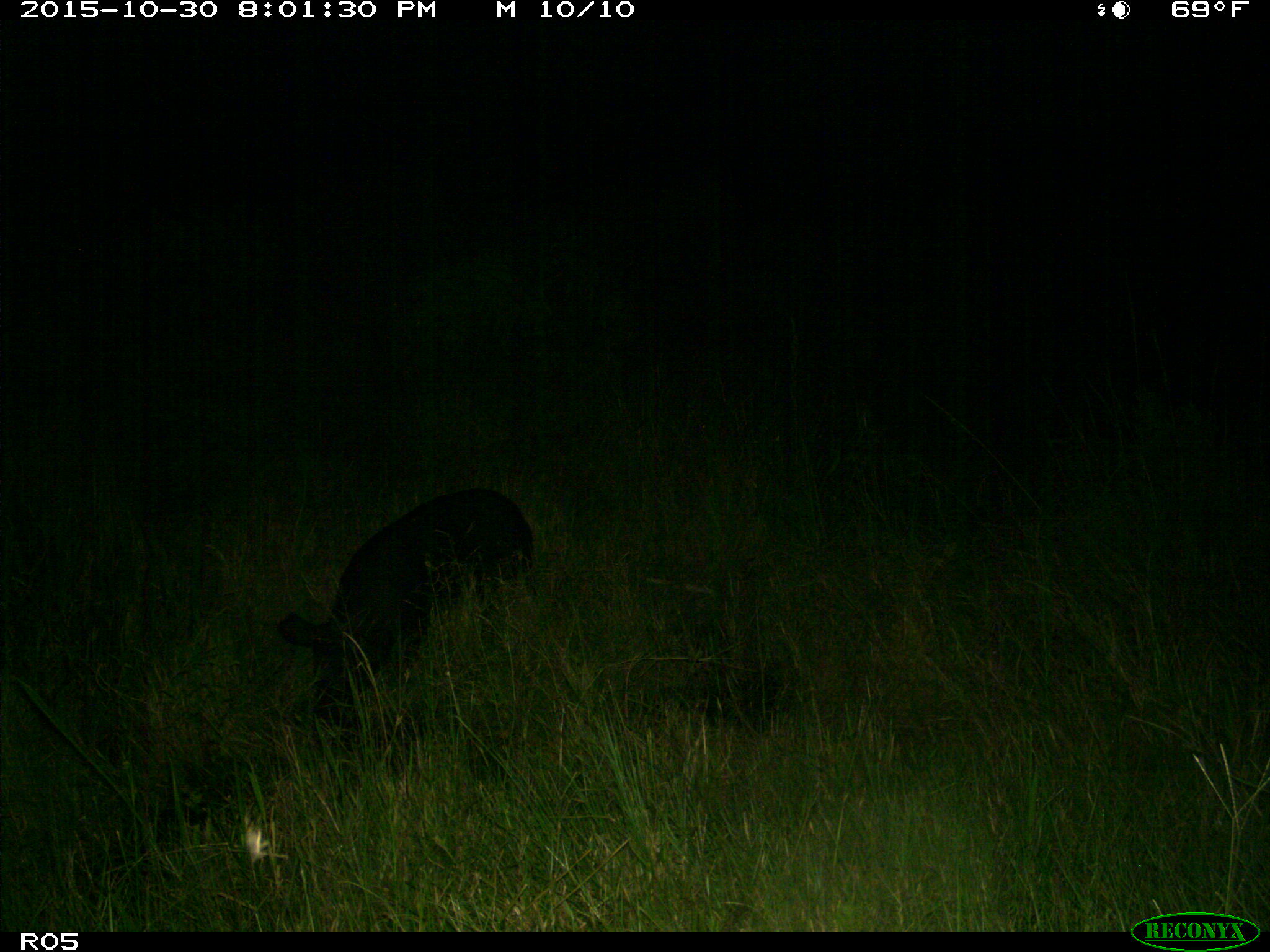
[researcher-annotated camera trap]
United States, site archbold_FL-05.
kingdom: Animalia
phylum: Chordata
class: Mammalia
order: Artiodactyla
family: Suidae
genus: Sus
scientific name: Sus scrofa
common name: wild boar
Sus scrofa (wild boar).